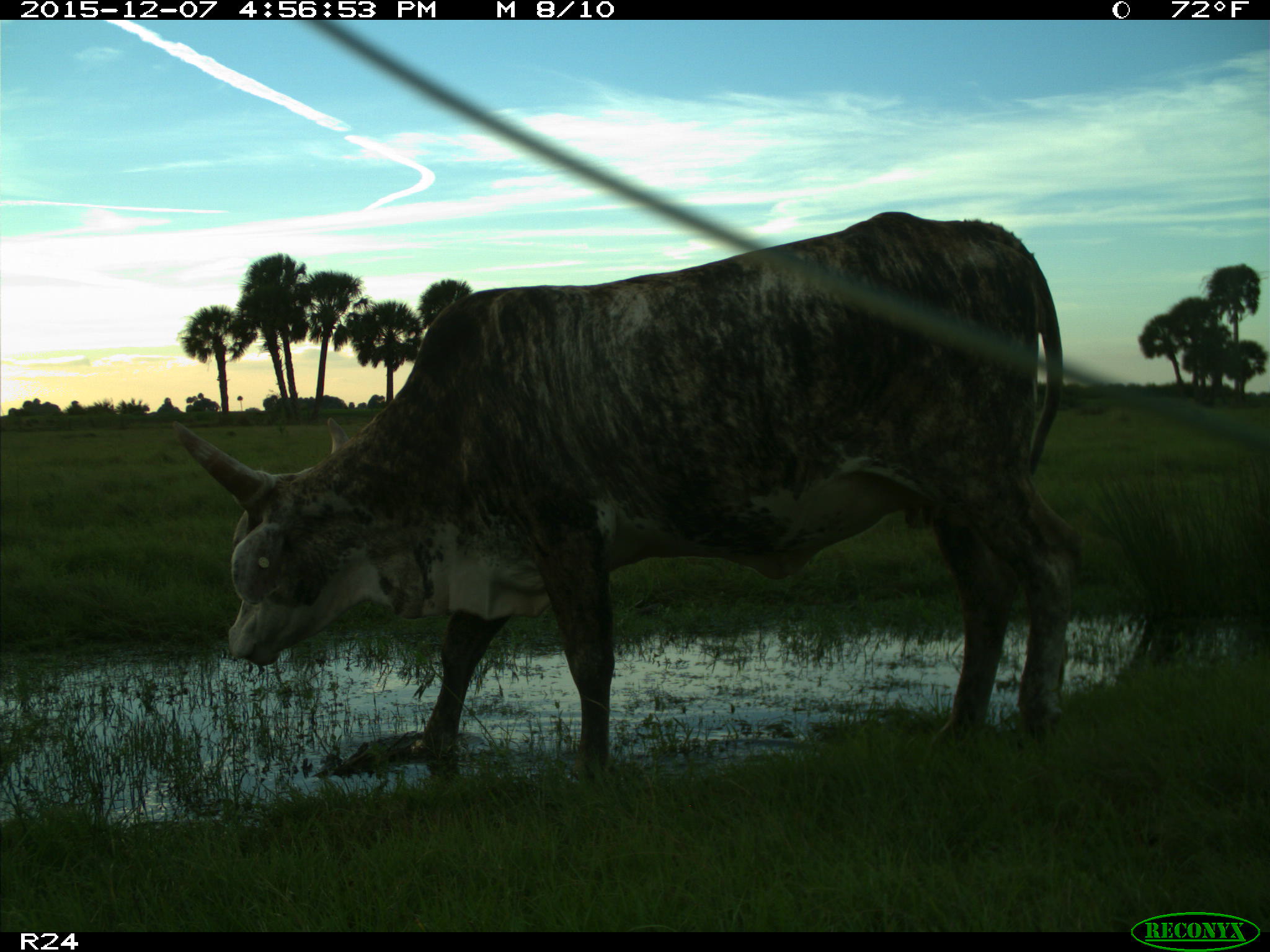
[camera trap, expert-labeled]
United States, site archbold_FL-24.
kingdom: Animalia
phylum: Chordata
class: Mammalia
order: Artiodactyla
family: Bovidae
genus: Bos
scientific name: Bos taurus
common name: domestic cow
Bos taurus (domestic cow).